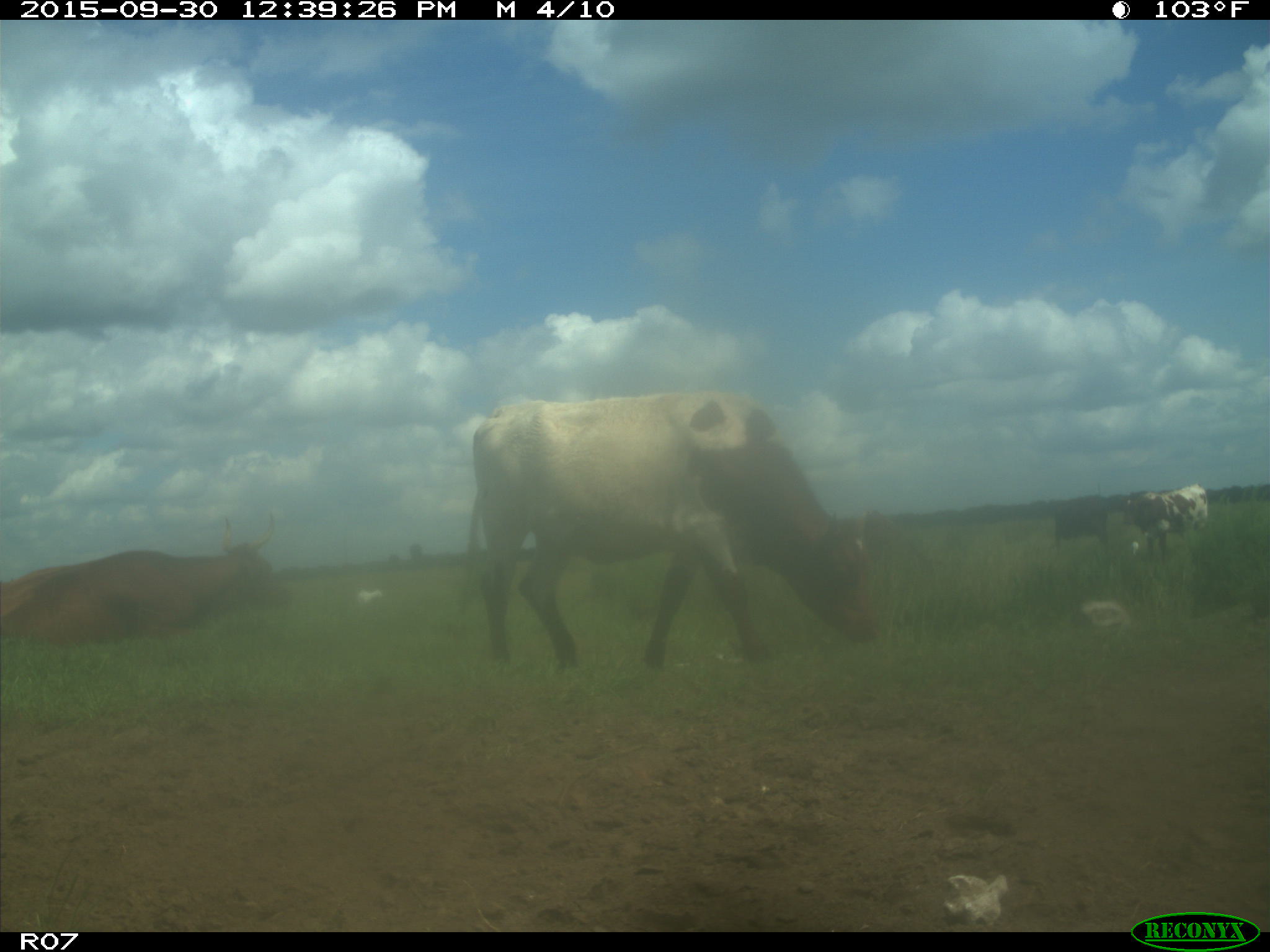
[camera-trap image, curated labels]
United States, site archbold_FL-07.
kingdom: Animalia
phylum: Chordata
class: Mammalia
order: Artiodactyla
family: Bovidae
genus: Bos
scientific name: Bos taurus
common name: domestic cow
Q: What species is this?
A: Bos taurus (domestic cow).